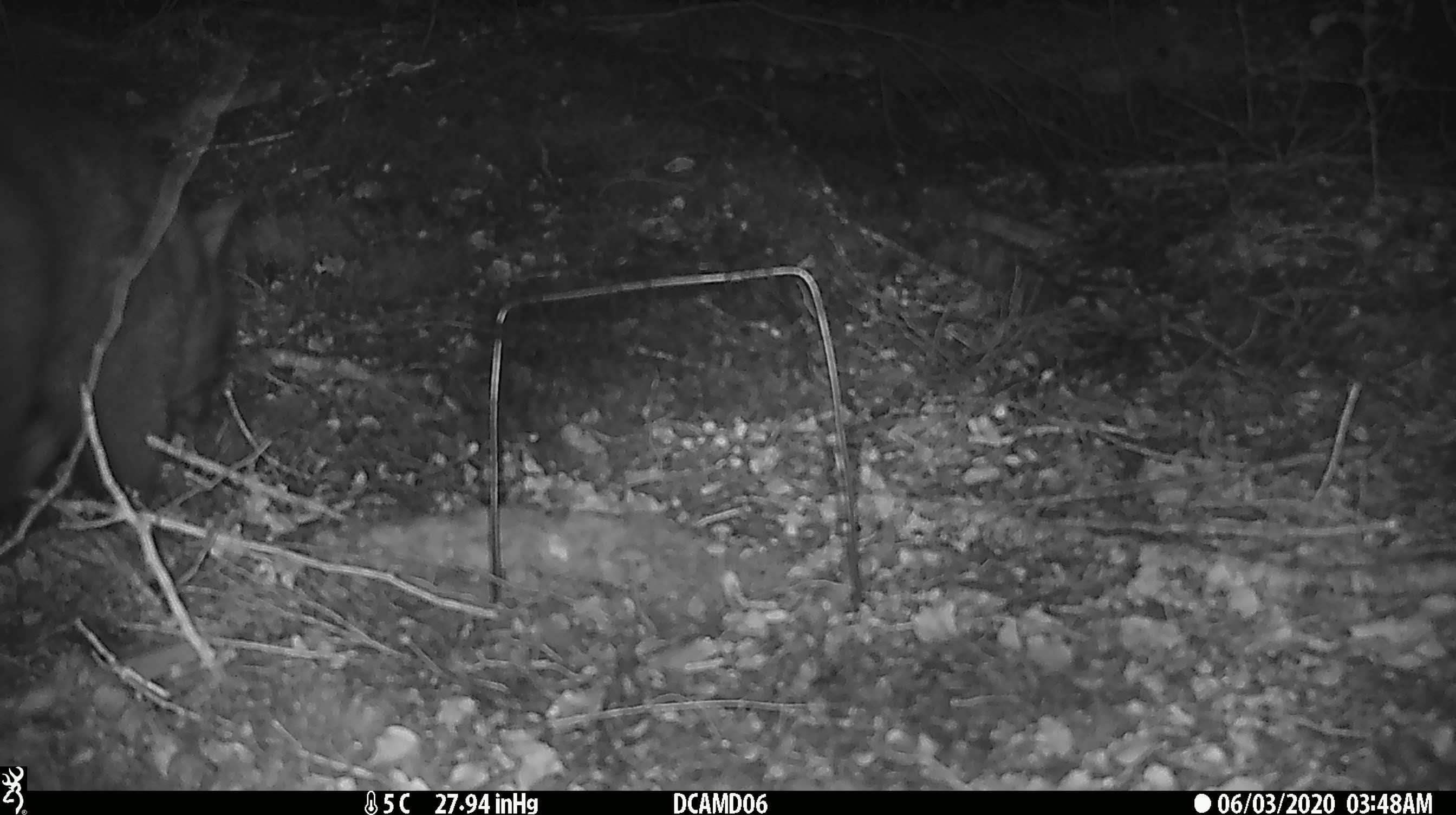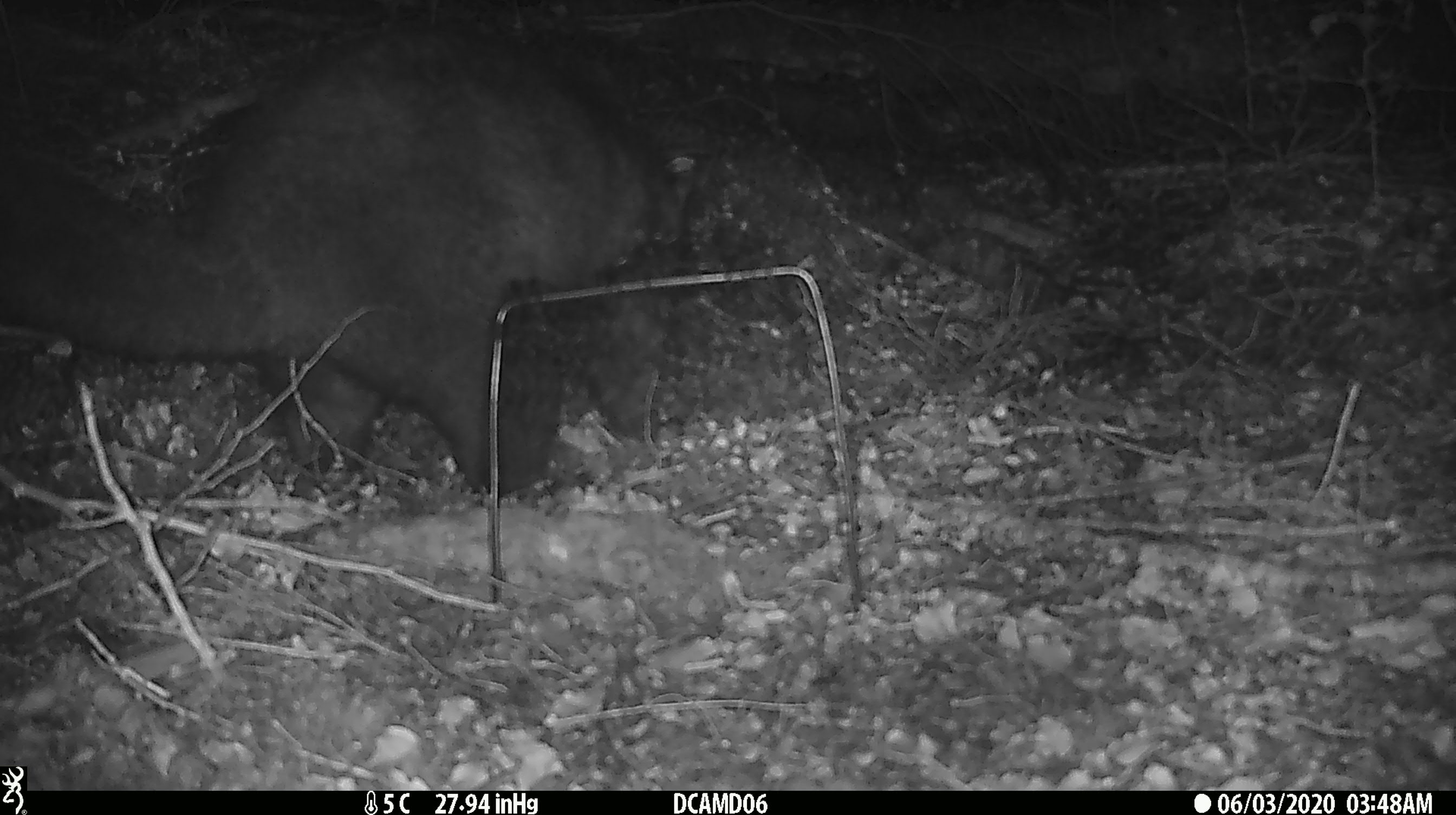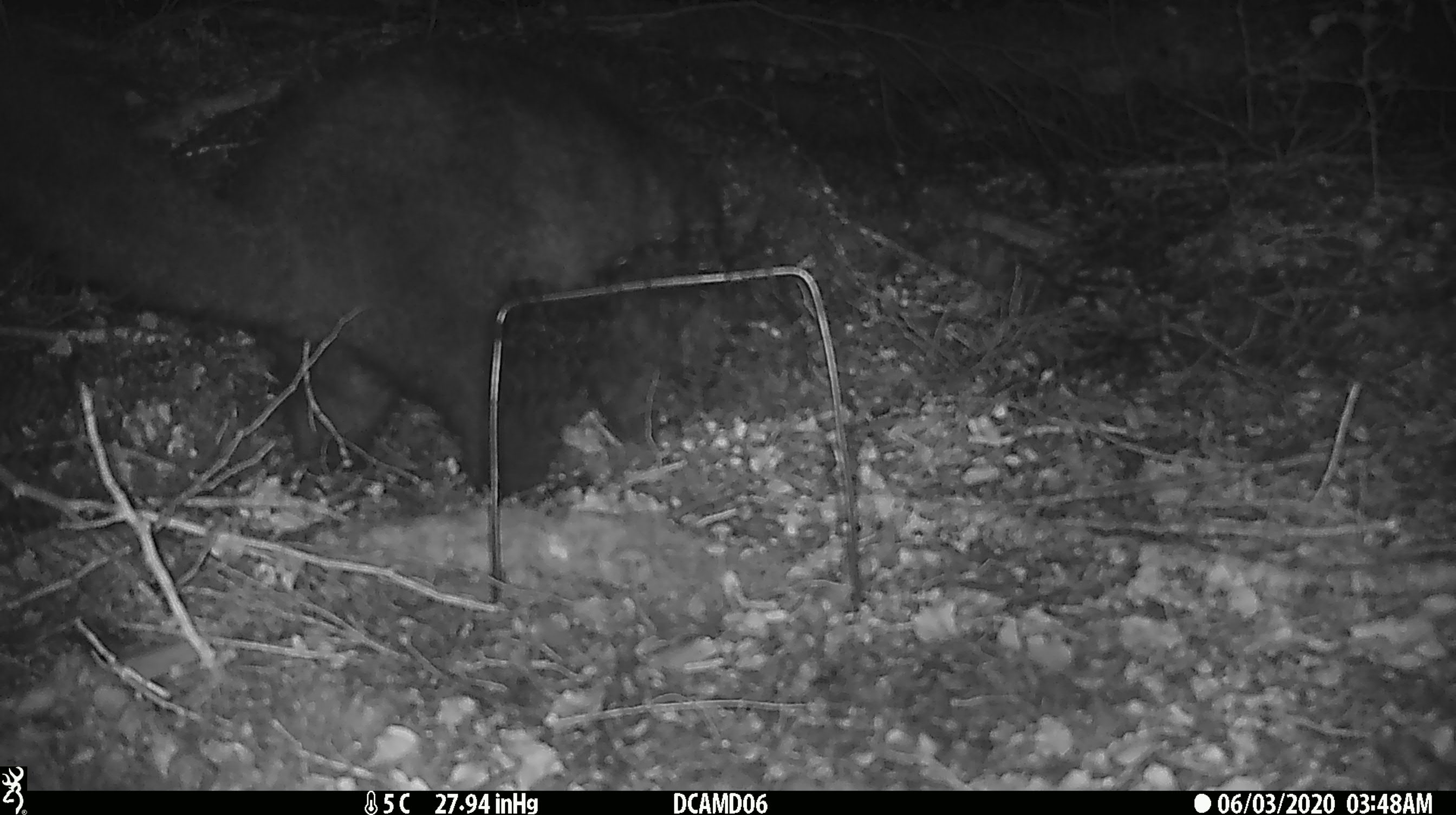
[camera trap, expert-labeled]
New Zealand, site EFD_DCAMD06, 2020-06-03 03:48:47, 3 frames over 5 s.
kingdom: Animalia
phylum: Chordata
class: Mammalia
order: Diprotodontia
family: Phalangeridae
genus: Trichosurus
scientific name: Trichosurus vulpecula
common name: common brushtail possum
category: possum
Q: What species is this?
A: Possum (common brushtail possum) (Trichosurus vulpecula).